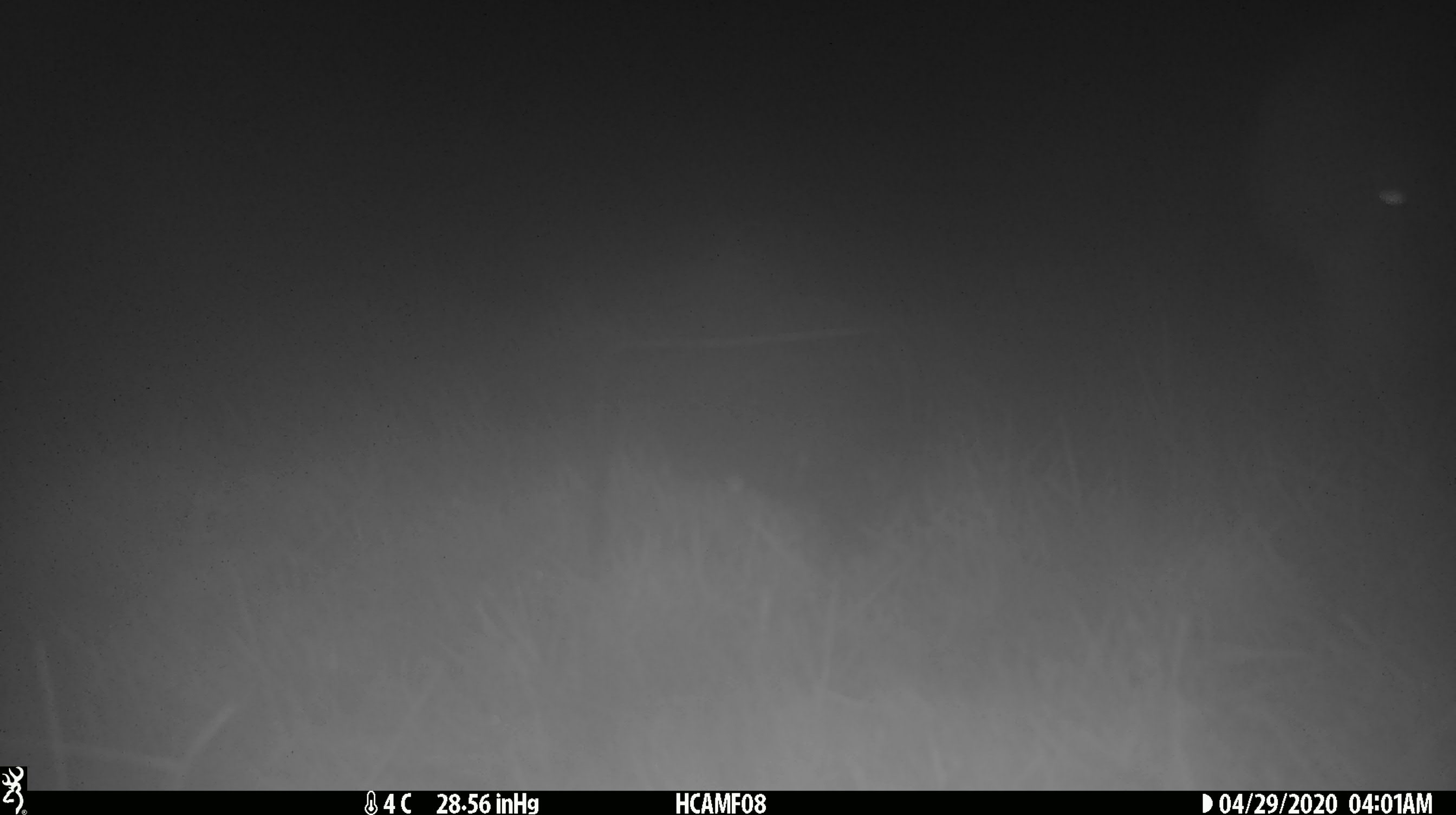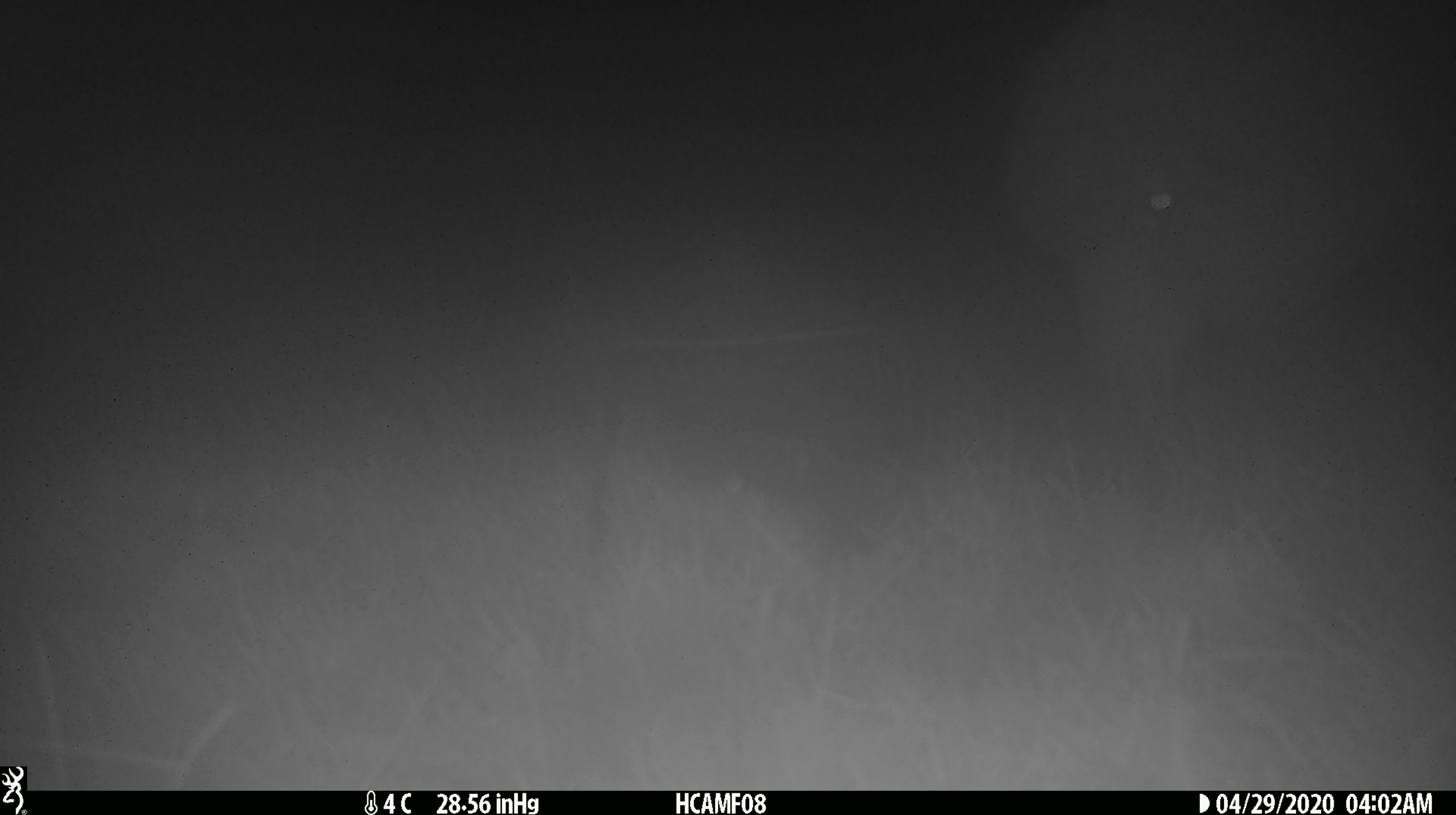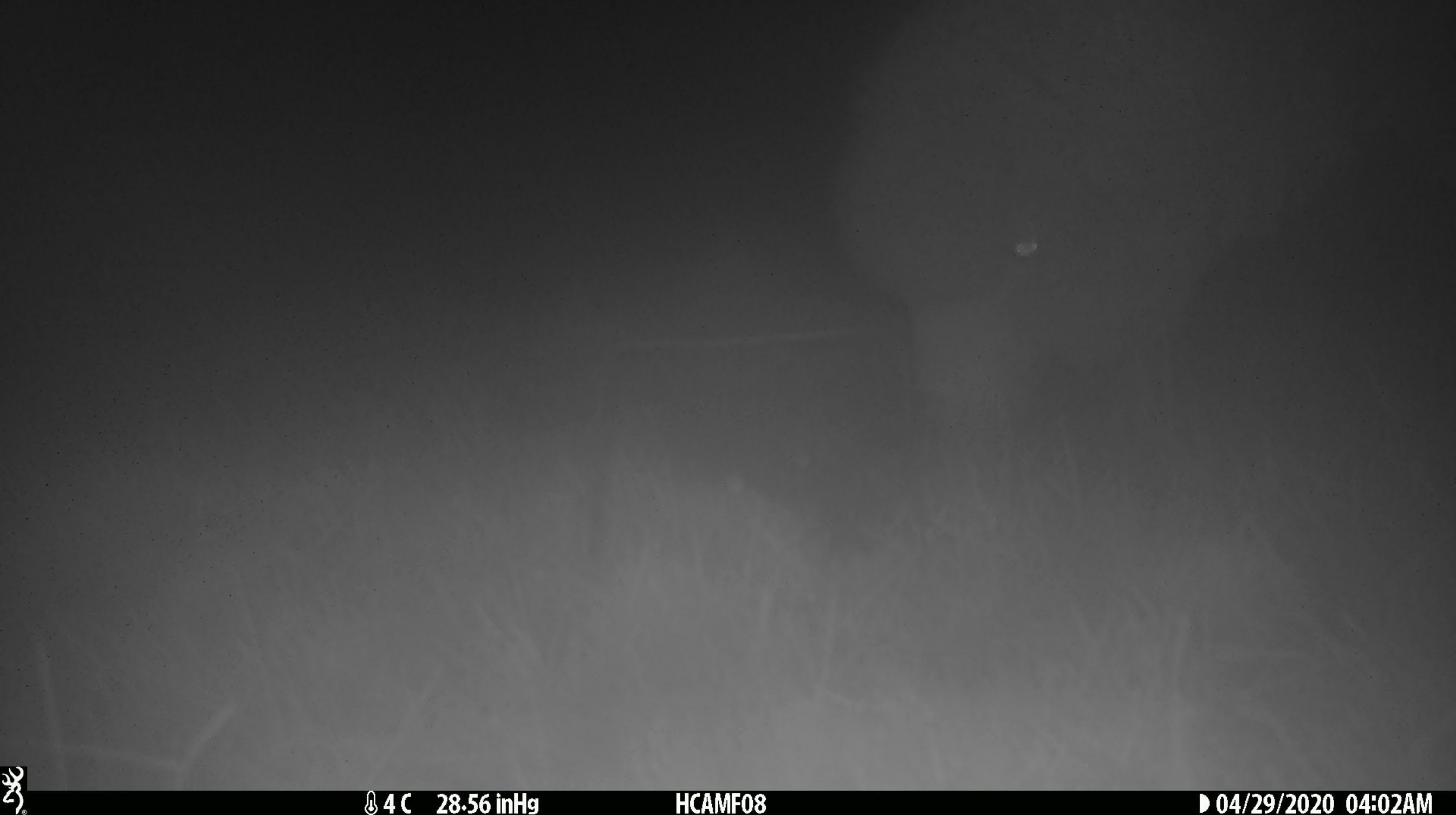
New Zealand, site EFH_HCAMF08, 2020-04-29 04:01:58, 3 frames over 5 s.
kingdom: Animalia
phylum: Chordata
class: Mammalia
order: Artiodactyla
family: Bovidae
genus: Ovis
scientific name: Ovis aries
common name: domestic sheep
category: sheep